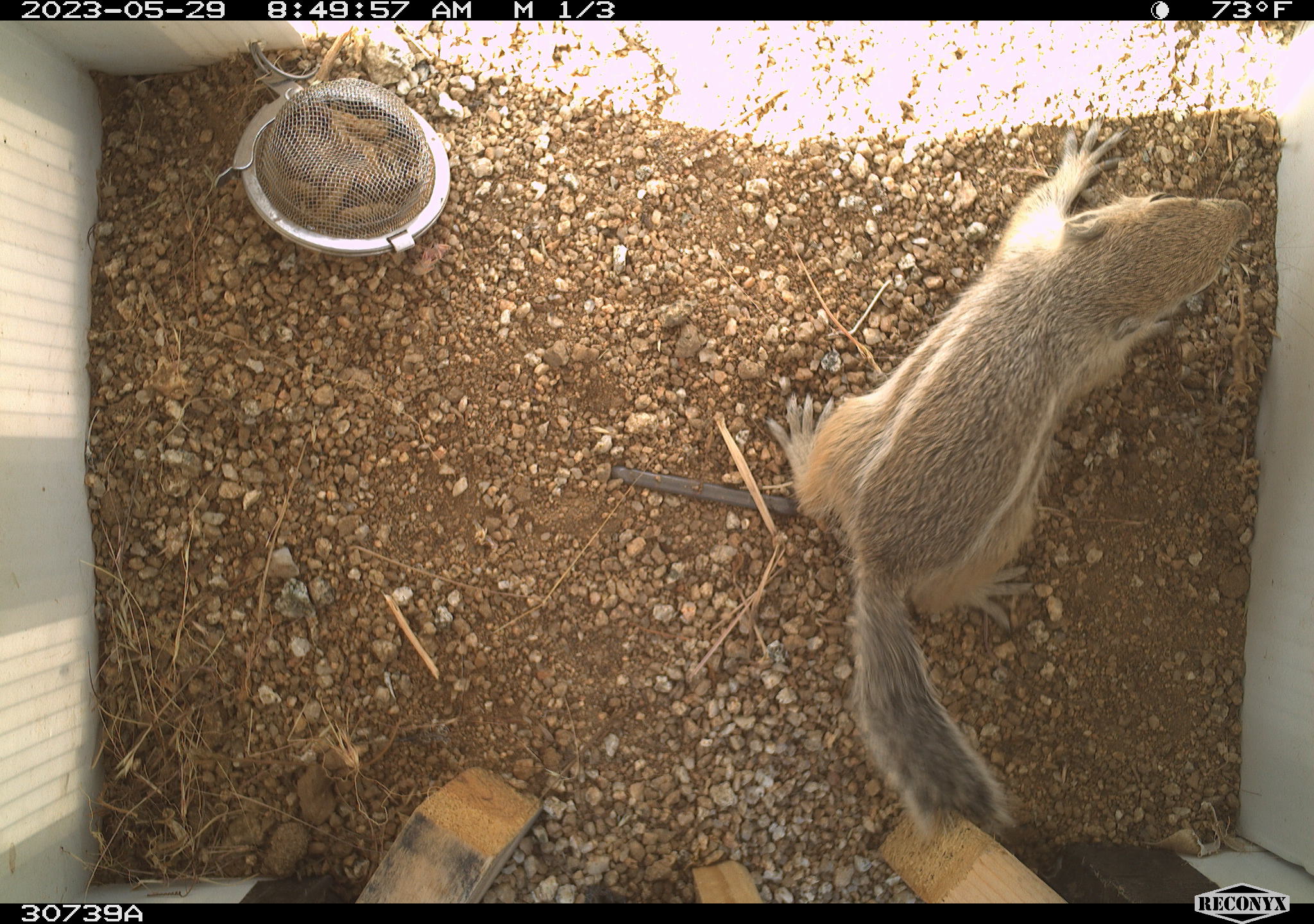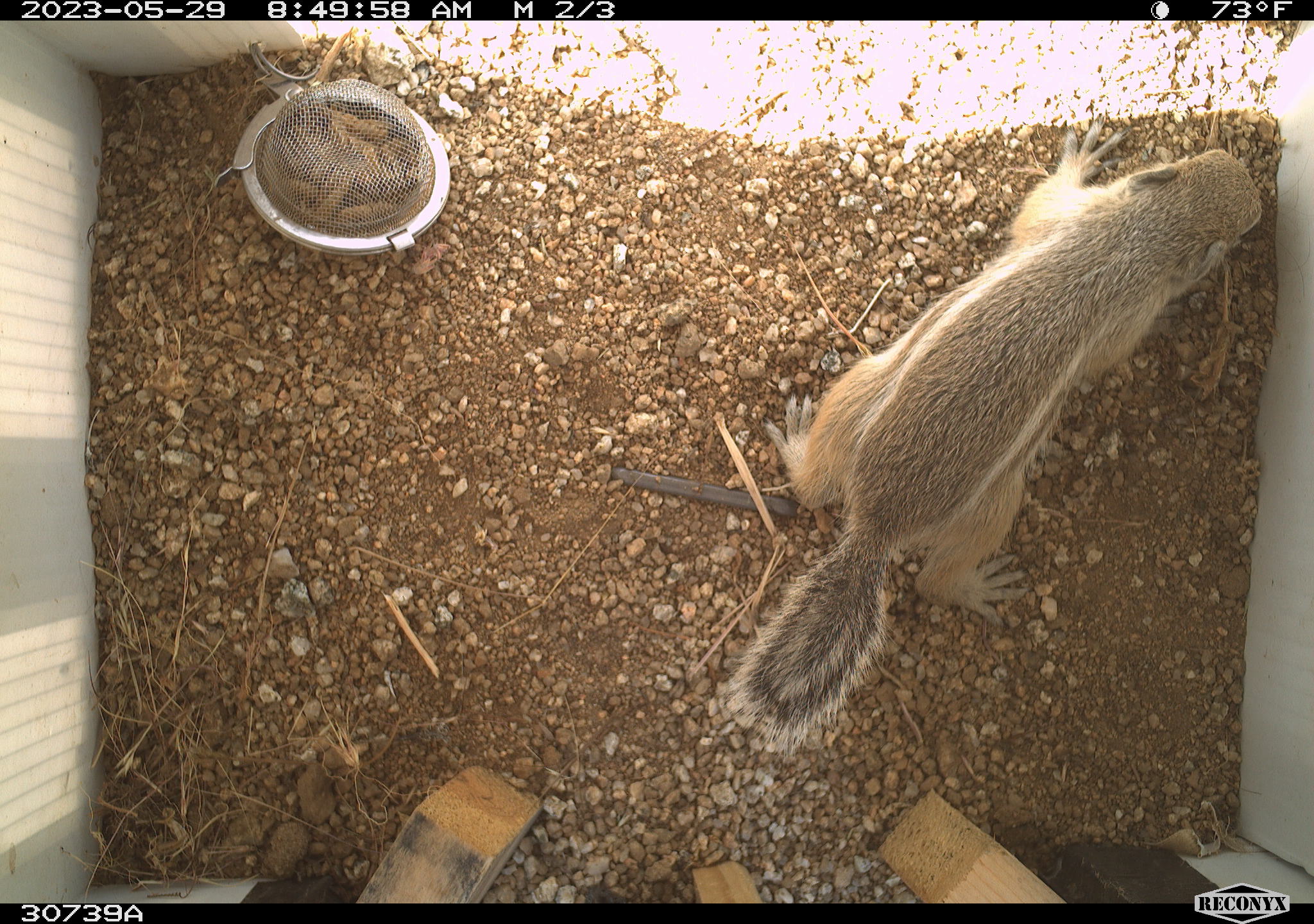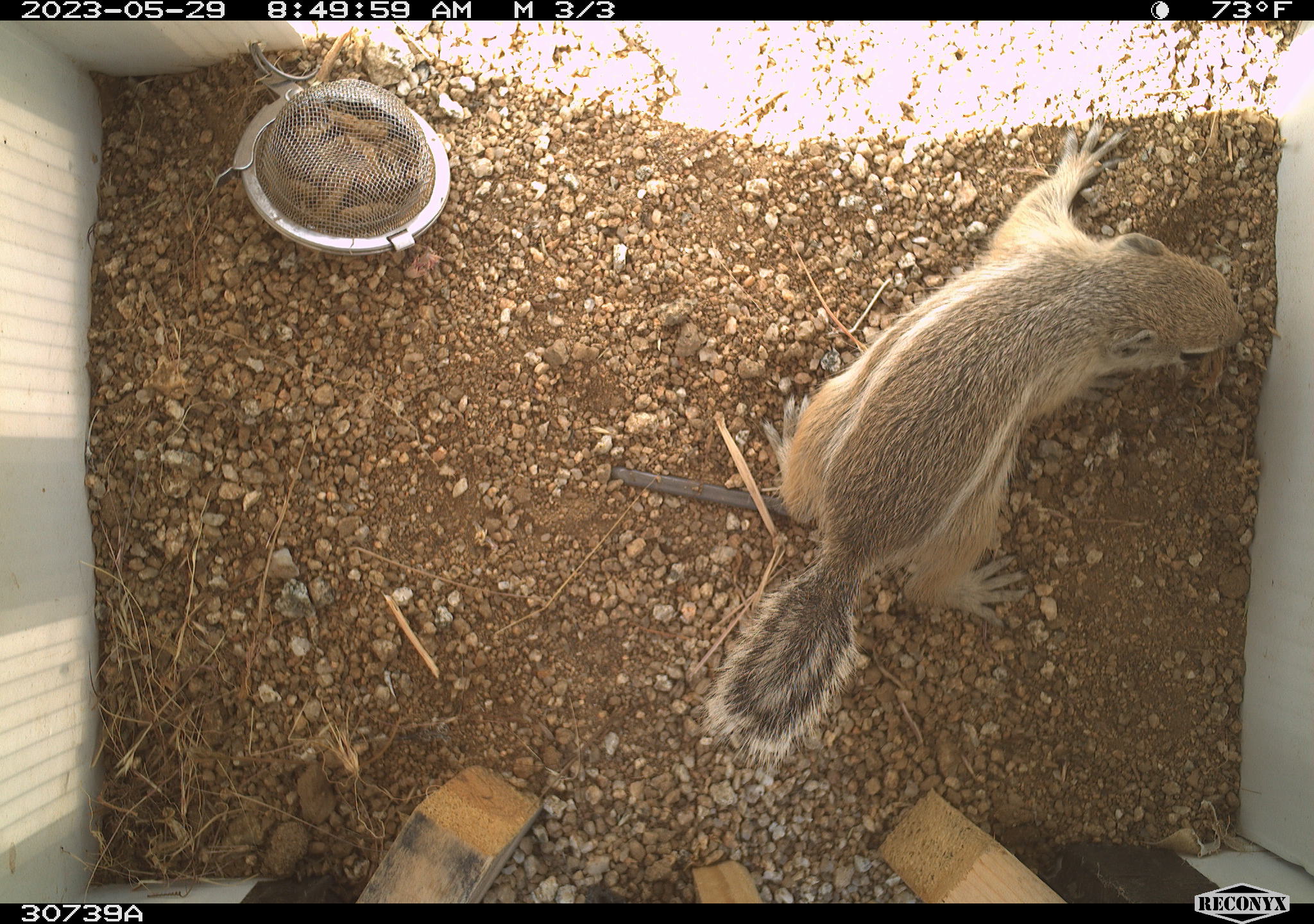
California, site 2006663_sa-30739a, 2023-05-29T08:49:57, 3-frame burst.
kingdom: Animalia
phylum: Chordata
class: Mammalia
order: Rodentia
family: Sciuridae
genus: Ammospermophilus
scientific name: Ammospermophilus leucurus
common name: white-tailed antelope squirrel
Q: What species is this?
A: White-tailed antelope squirrel (Ammospermophilus leucurus).